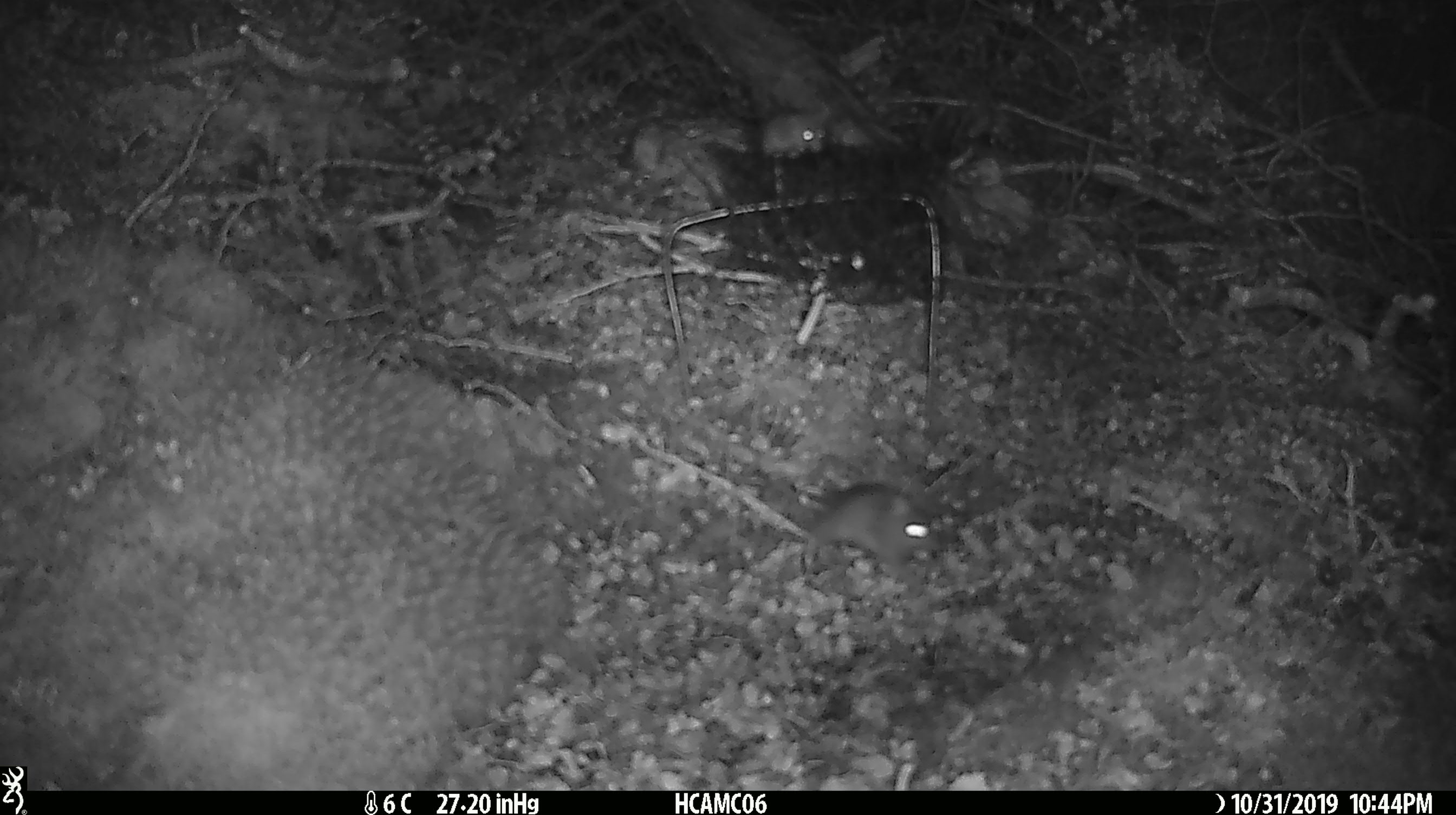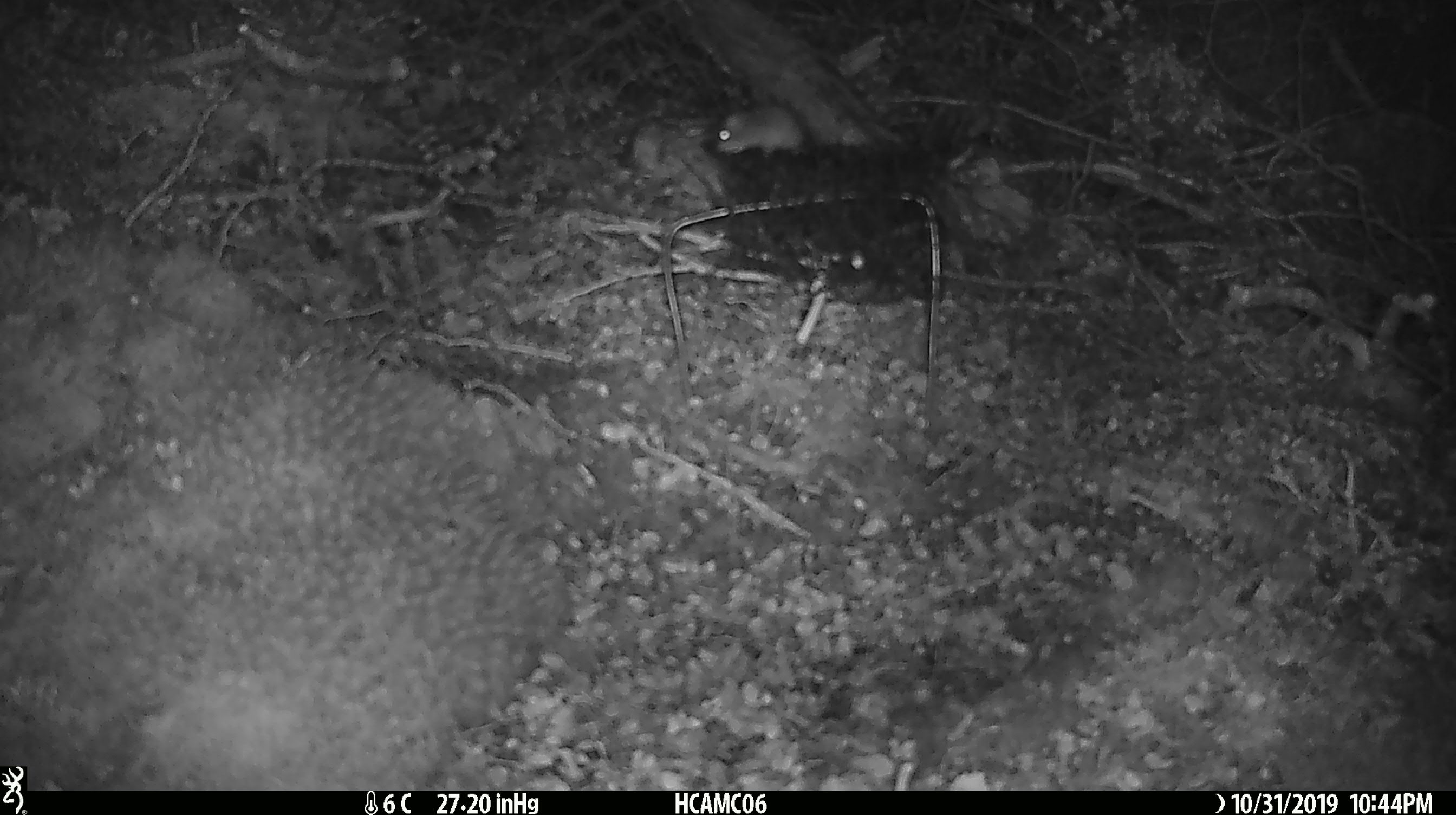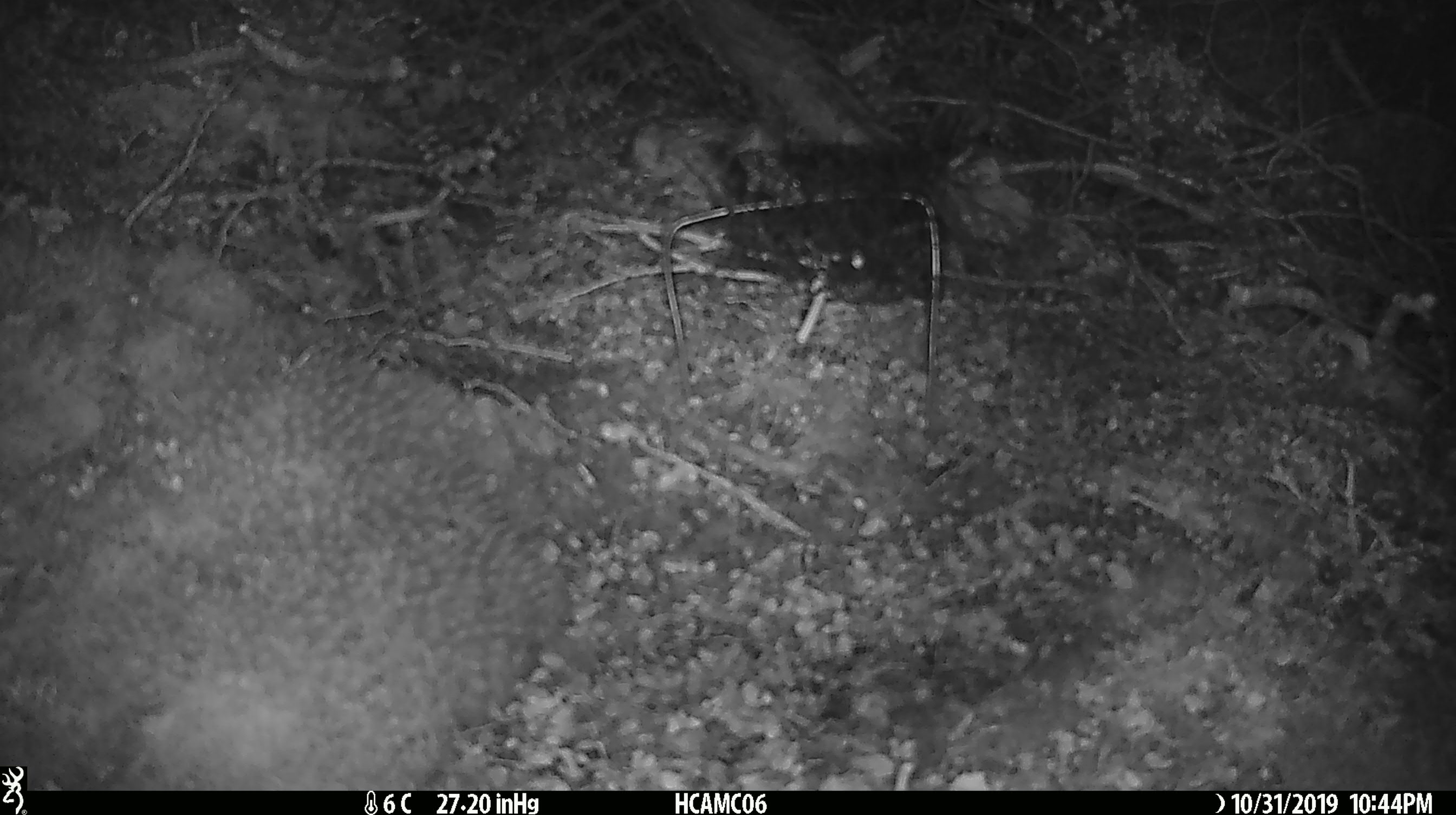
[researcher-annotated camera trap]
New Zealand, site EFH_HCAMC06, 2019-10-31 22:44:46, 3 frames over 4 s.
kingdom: Animalia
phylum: Chordata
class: Mammalia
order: Rodentia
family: Muridae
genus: Mus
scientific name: Mus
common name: mouse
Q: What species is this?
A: Mouse (Mus).